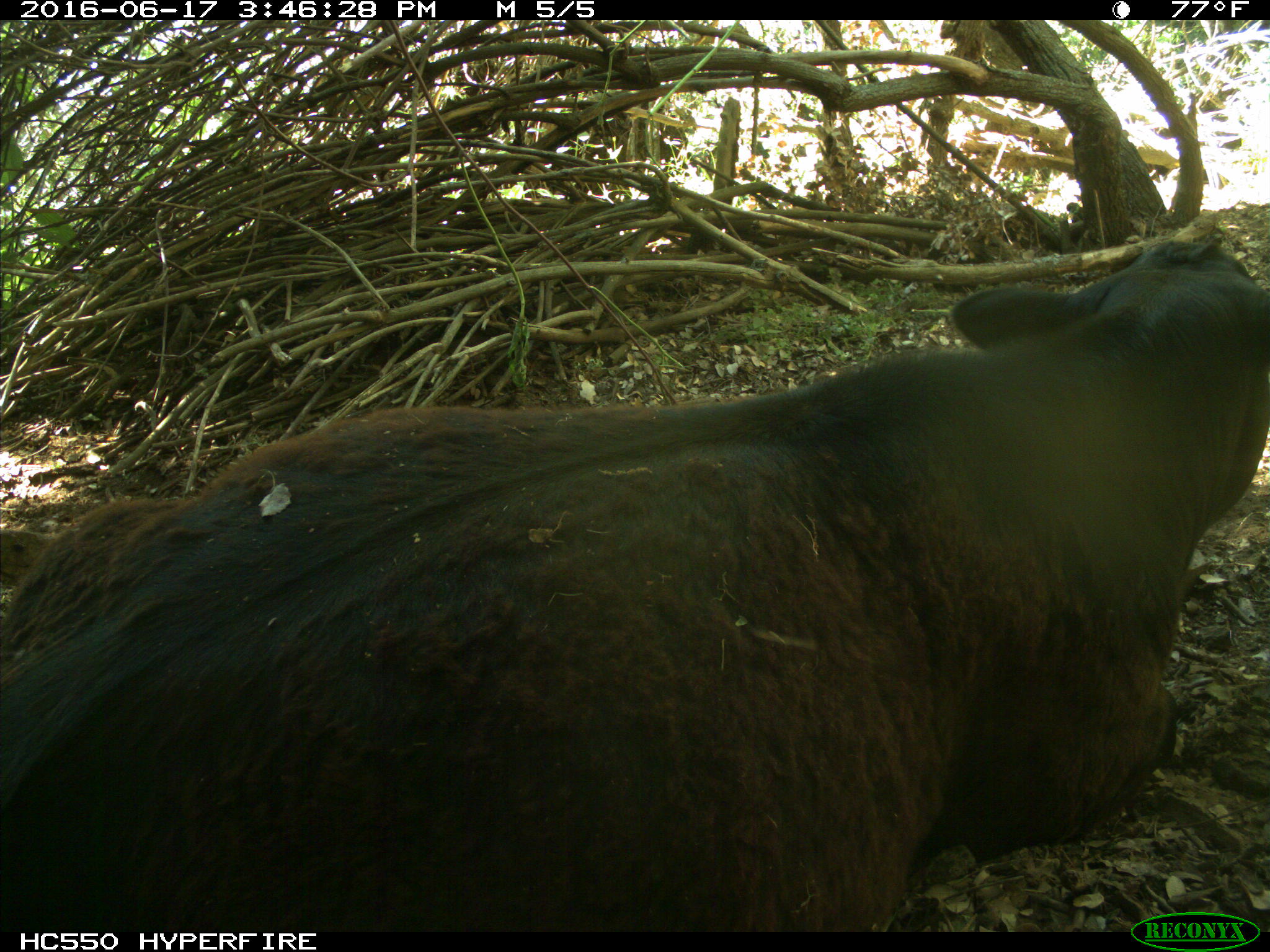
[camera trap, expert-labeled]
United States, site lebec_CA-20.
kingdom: Animalia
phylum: Chordata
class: Mammalia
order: Artiodactyla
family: Bovidae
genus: Bos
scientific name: Bos taurus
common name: domestic cow